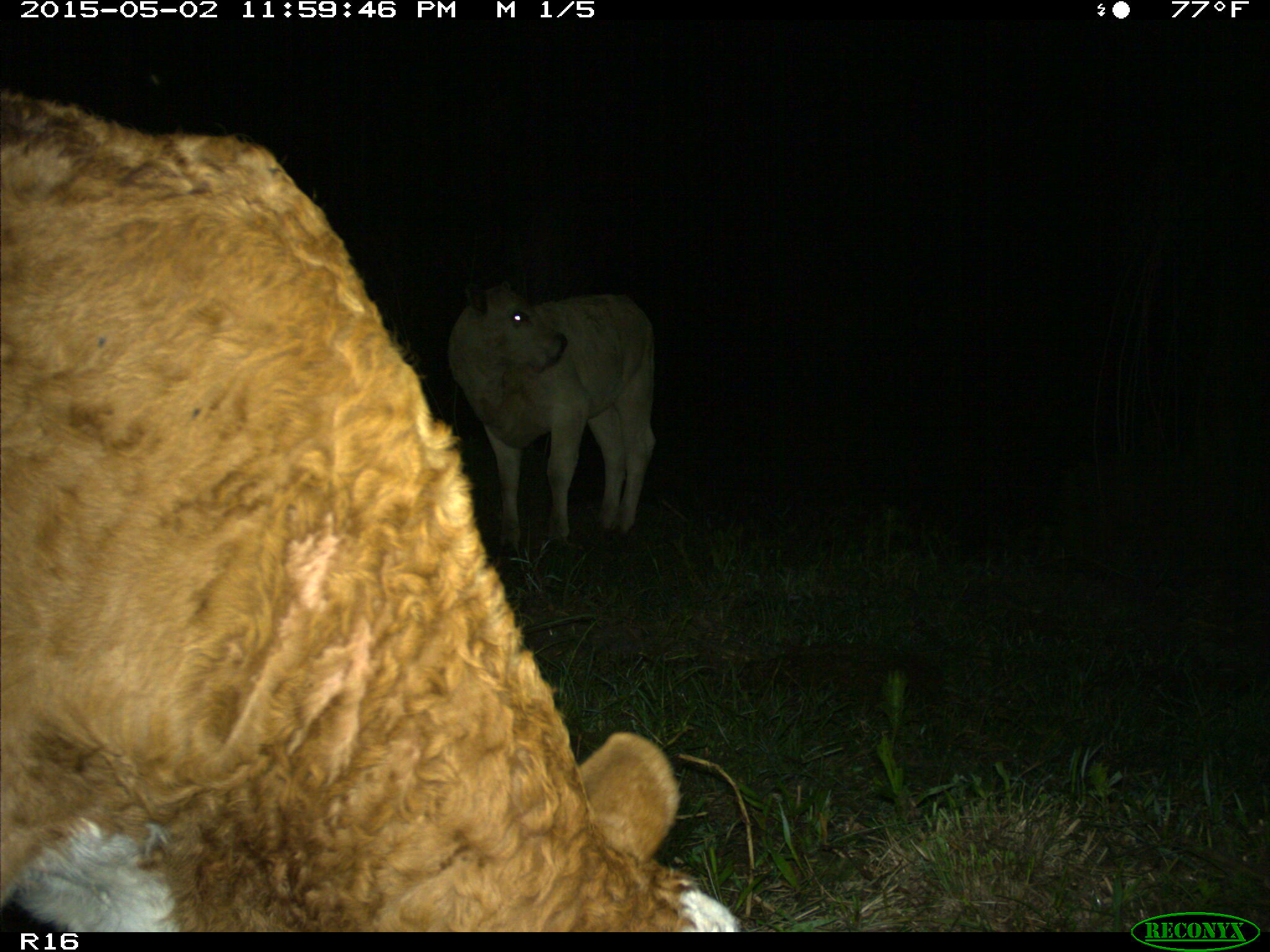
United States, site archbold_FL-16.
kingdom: Animalia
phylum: Chordata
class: Mammalia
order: Artiodactyla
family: Bovidae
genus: Bos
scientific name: Bos taurus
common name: domestic cow